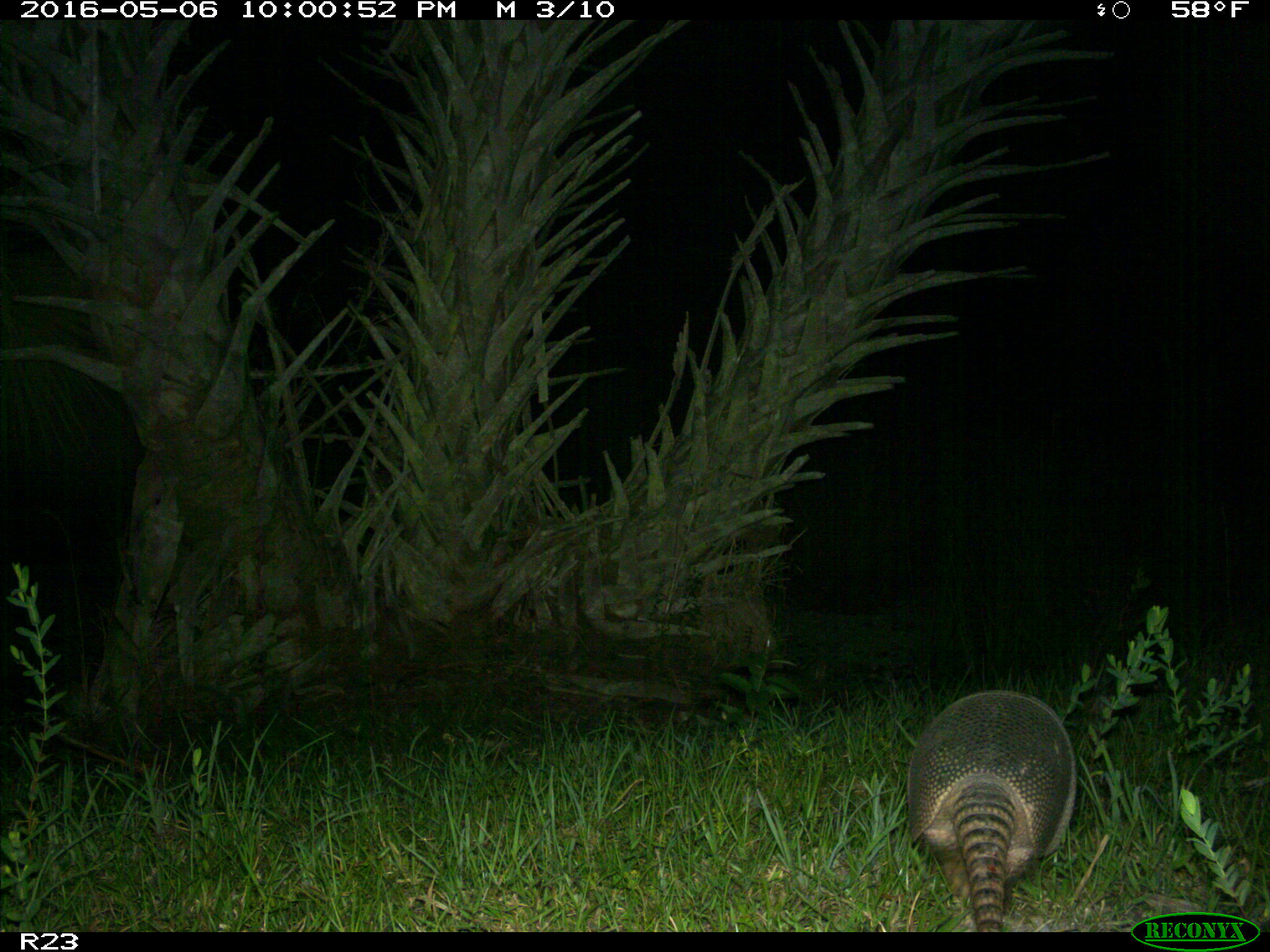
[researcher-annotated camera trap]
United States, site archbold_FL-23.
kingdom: Animalia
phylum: Chordata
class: Mammalia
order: Cingulata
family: Dasypodidae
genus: Dasypus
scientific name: Dasypus novemcinctus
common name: nine-banded armadillo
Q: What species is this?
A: Dasypus novemcinctus (nine-banded armadillo).